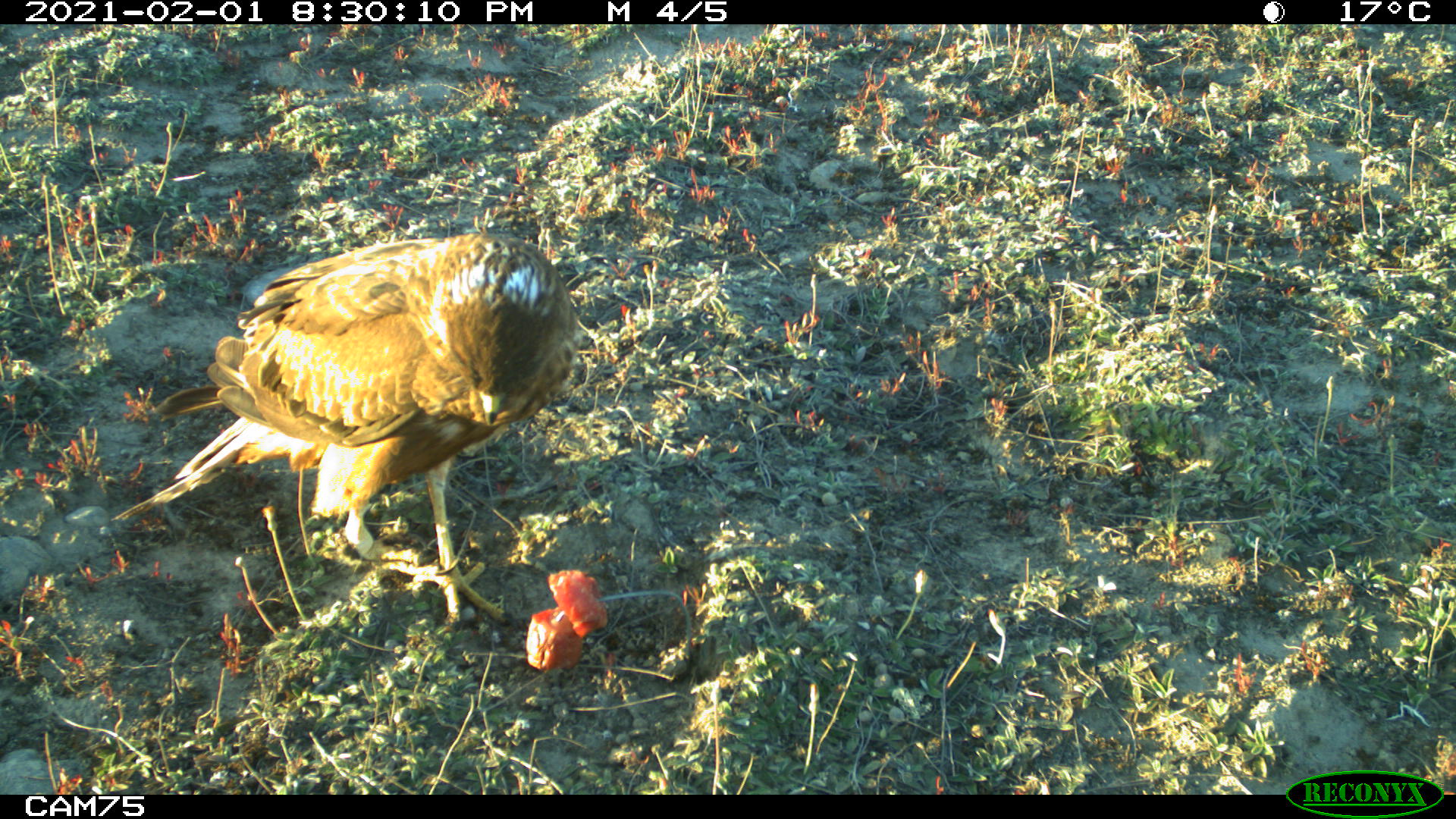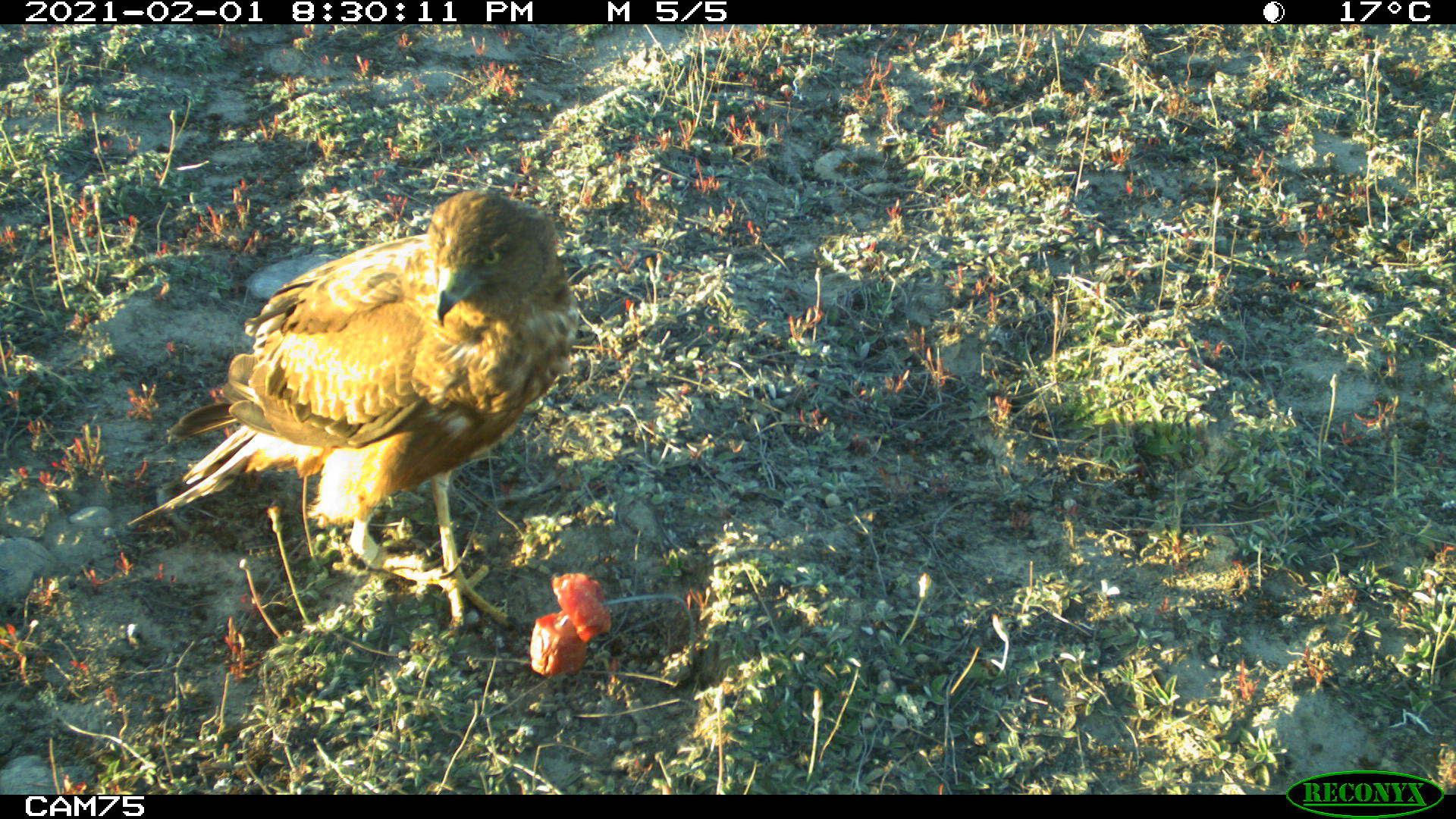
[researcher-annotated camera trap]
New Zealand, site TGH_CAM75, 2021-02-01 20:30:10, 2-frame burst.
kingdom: Animalia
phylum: Chordata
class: Aves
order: Accipitriformes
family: Accipitridae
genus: Circus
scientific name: Circus approximans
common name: swamp harrier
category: harrier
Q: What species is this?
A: Harrier (swamp harrier) (Circus approximans).